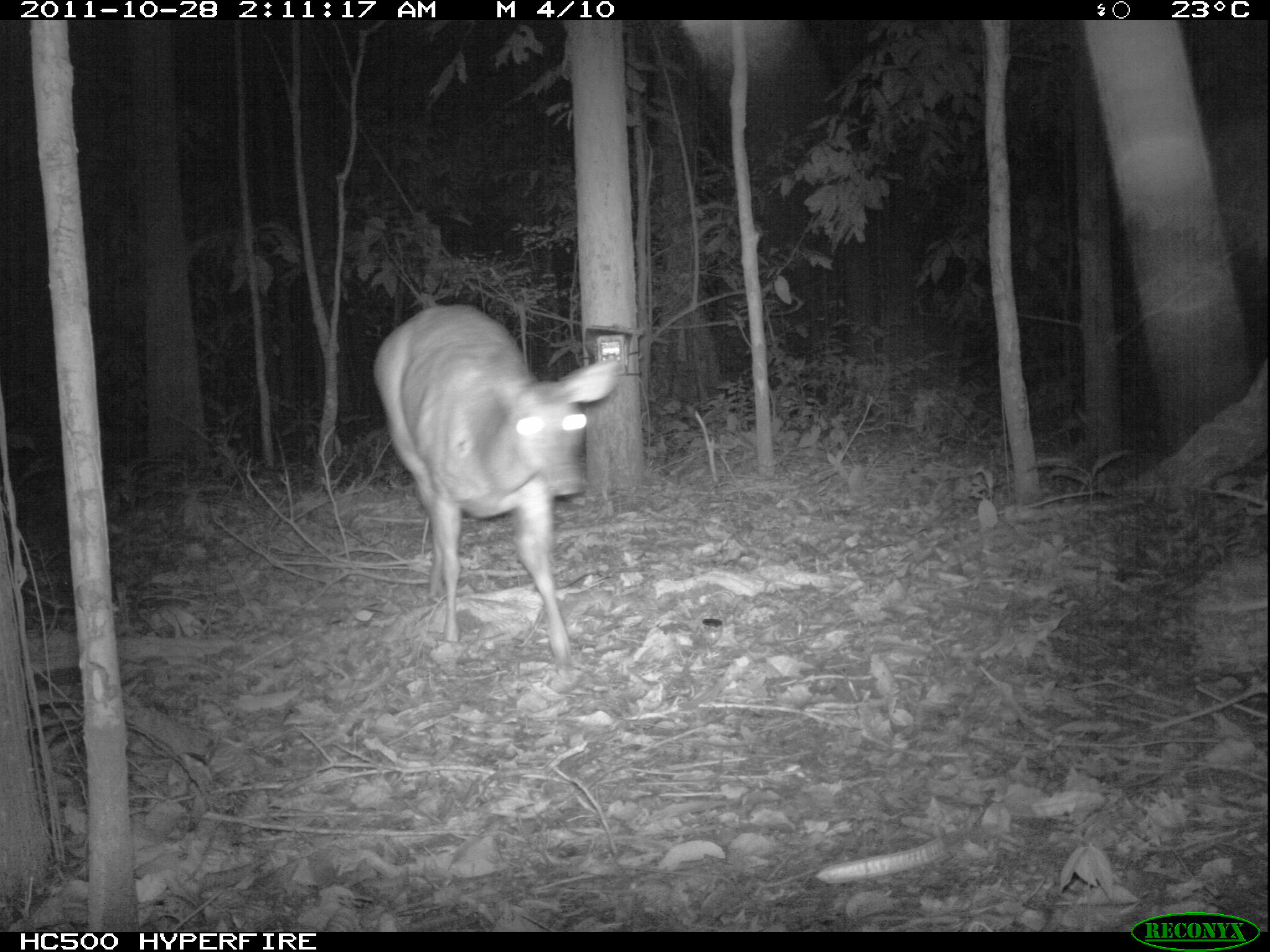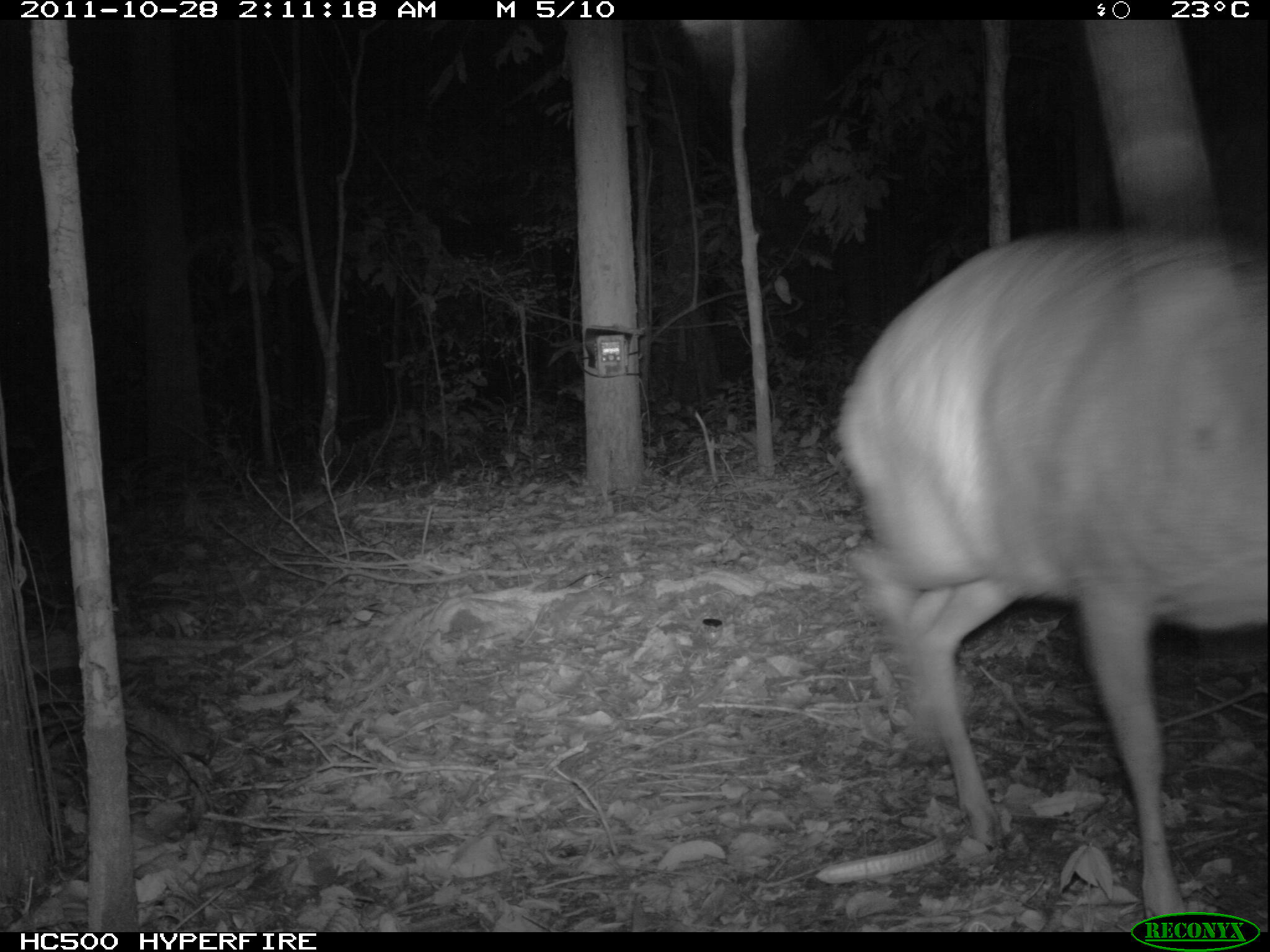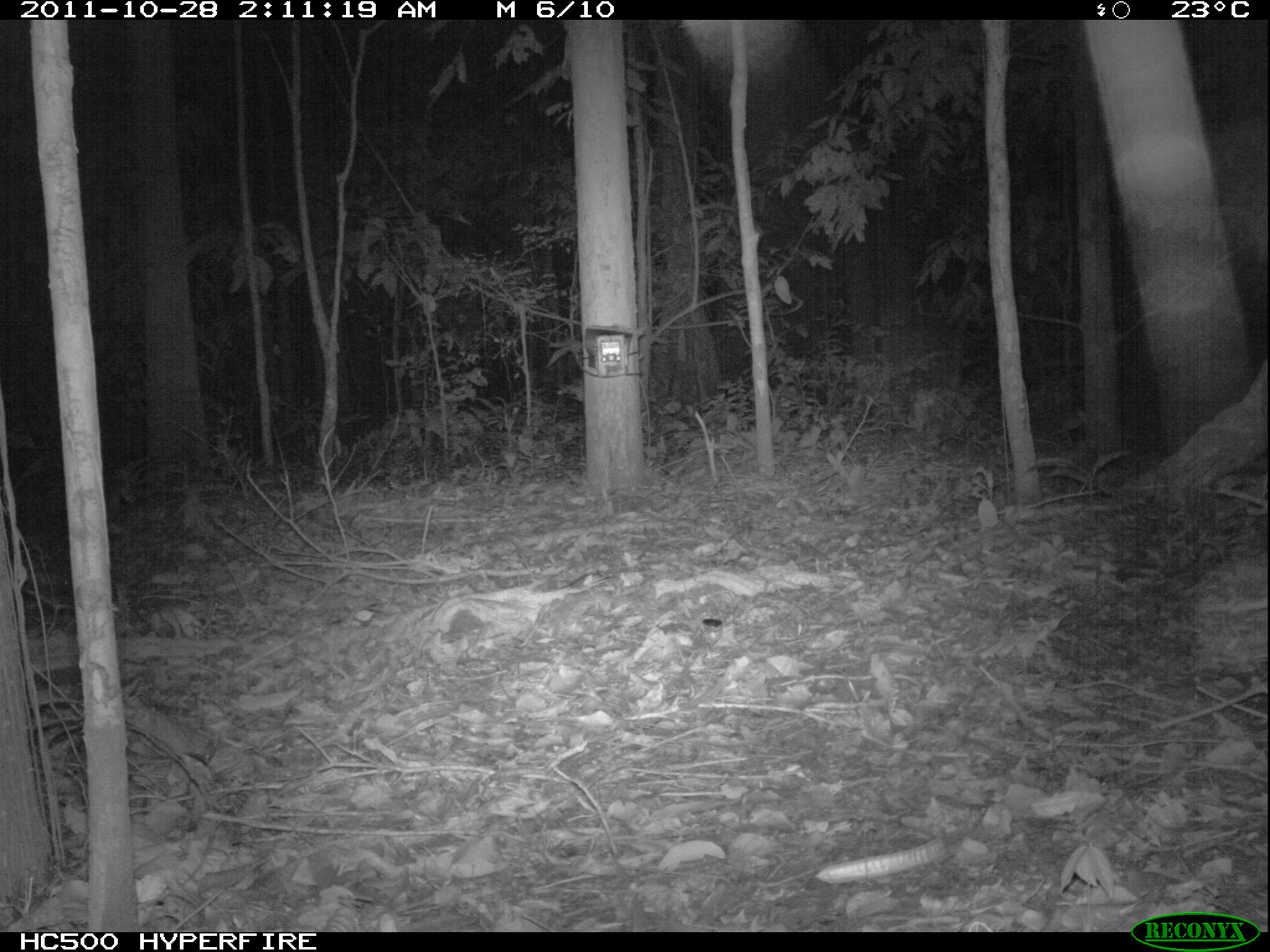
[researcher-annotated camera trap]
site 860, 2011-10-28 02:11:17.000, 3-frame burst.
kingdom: Animalia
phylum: Chordata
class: Mammalia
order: Artiodactyla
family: Cervidae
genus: Mazama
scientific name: Mazama americana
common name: red brocket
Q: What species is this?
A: Mazama americana (red brocket).